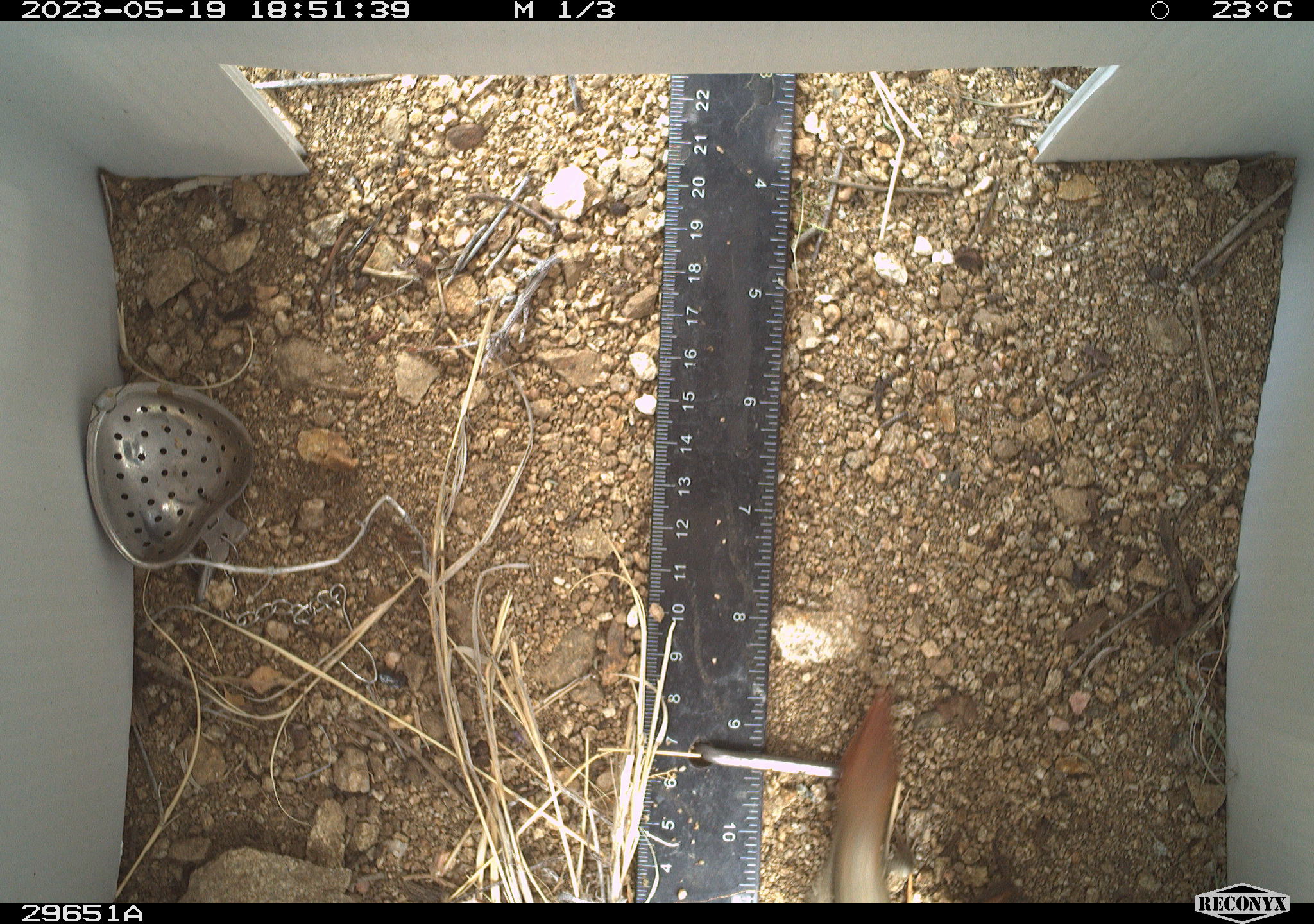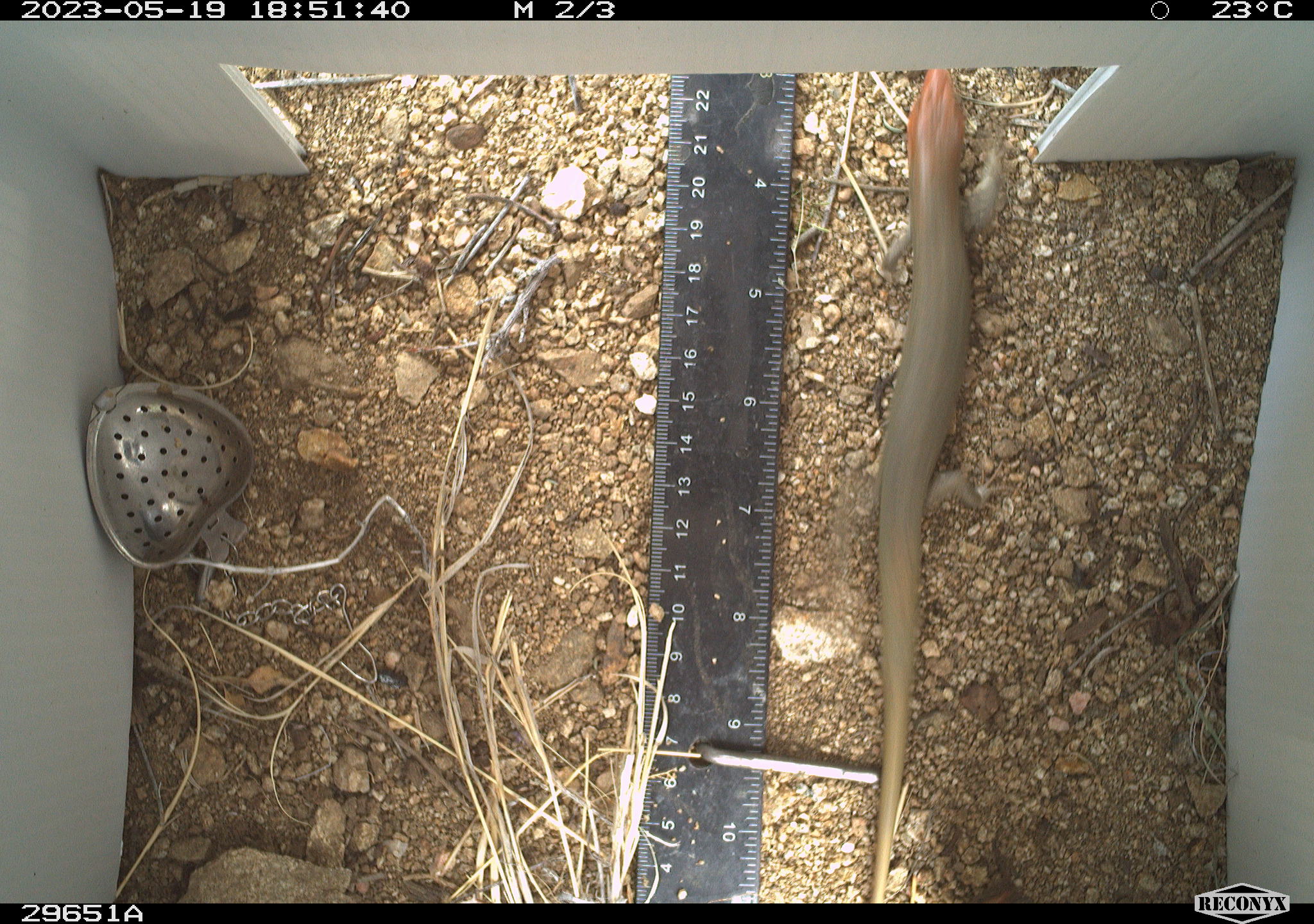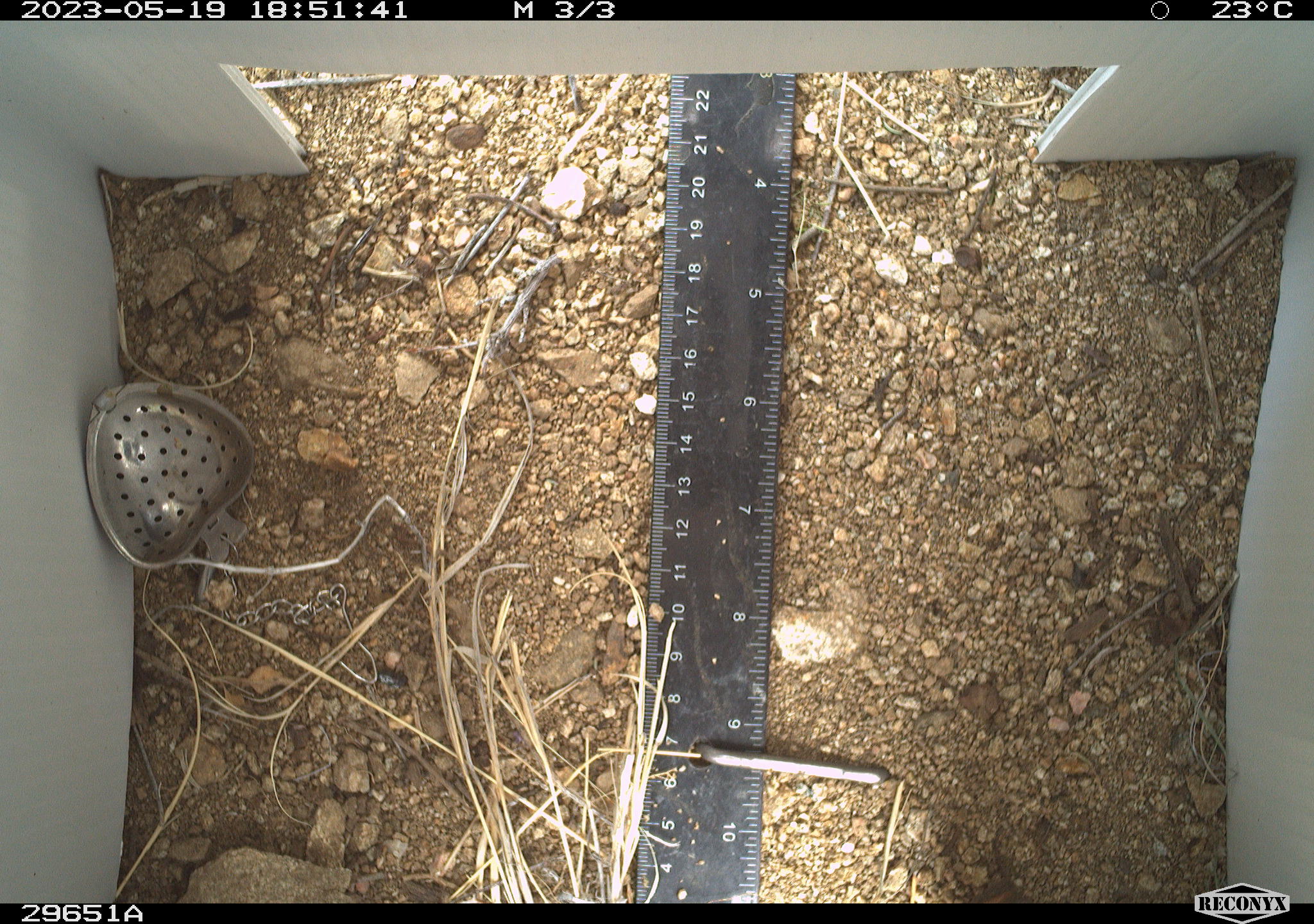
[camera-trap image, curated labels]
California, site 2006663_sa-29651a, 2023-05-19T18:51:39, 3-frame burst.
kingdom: Animalia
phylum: Chordata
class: Reptilia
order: Squamata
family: Scincidae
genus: Plestiodon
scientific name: Plestiodon gilberti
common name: gilbert's skink